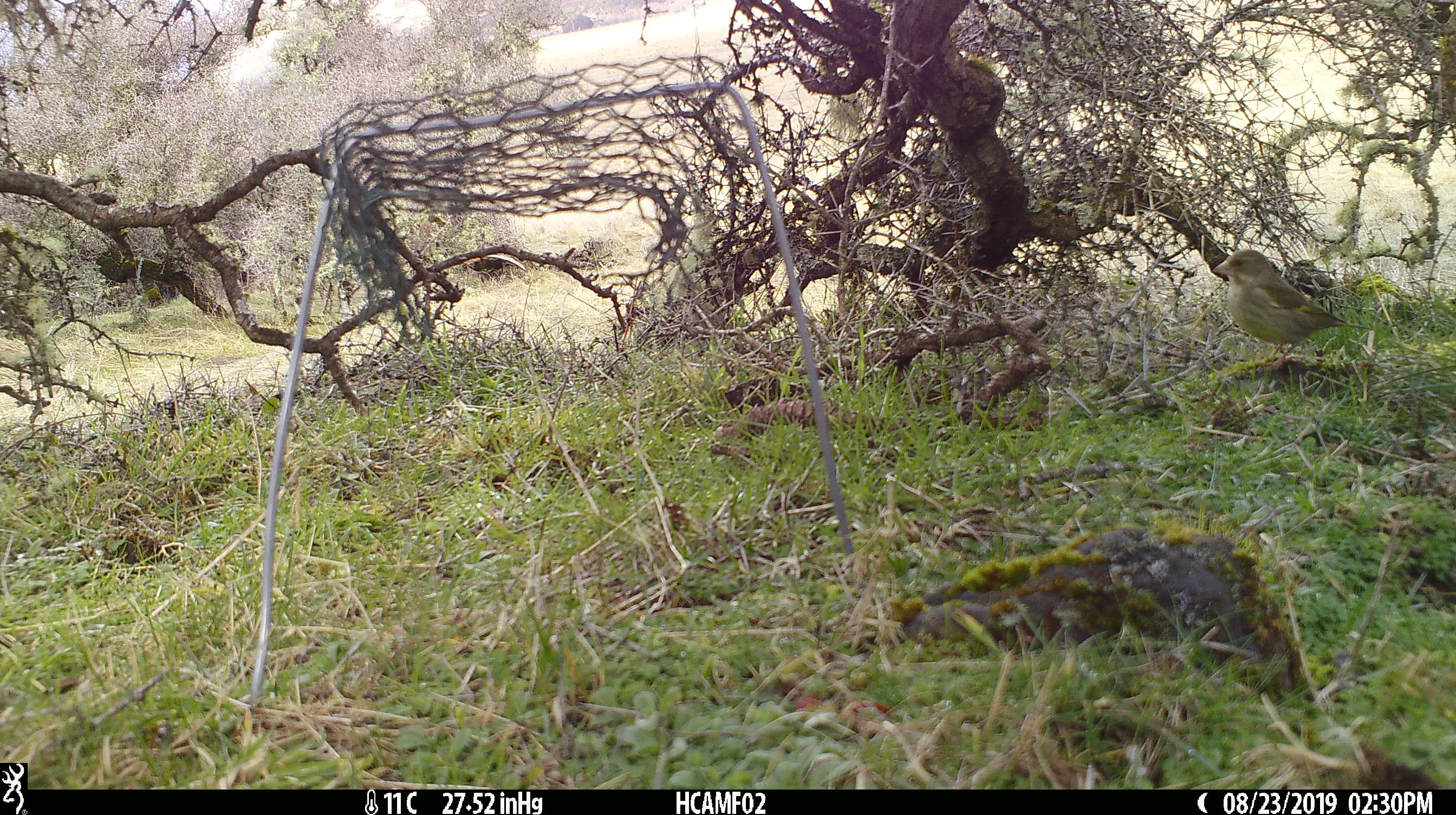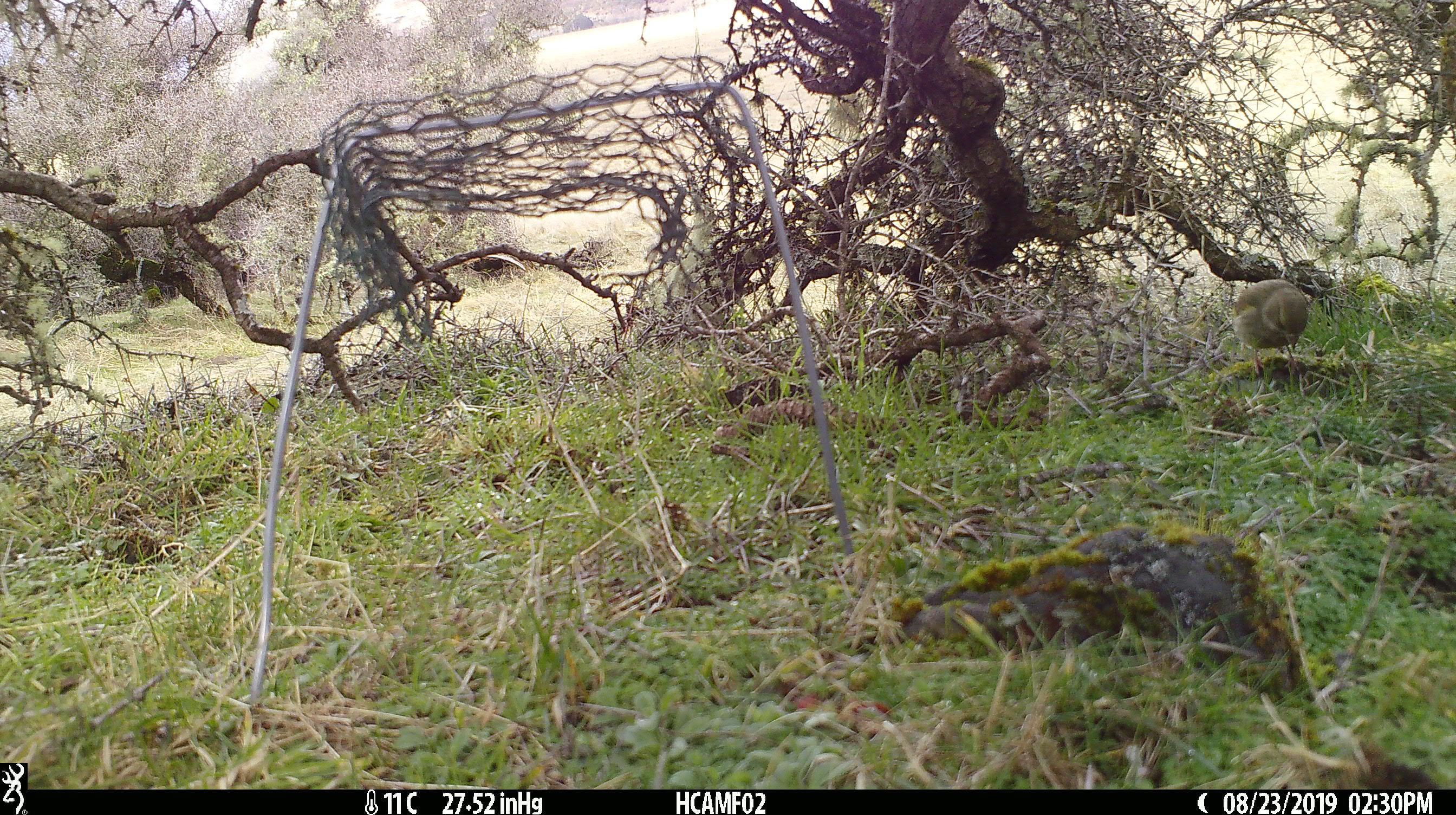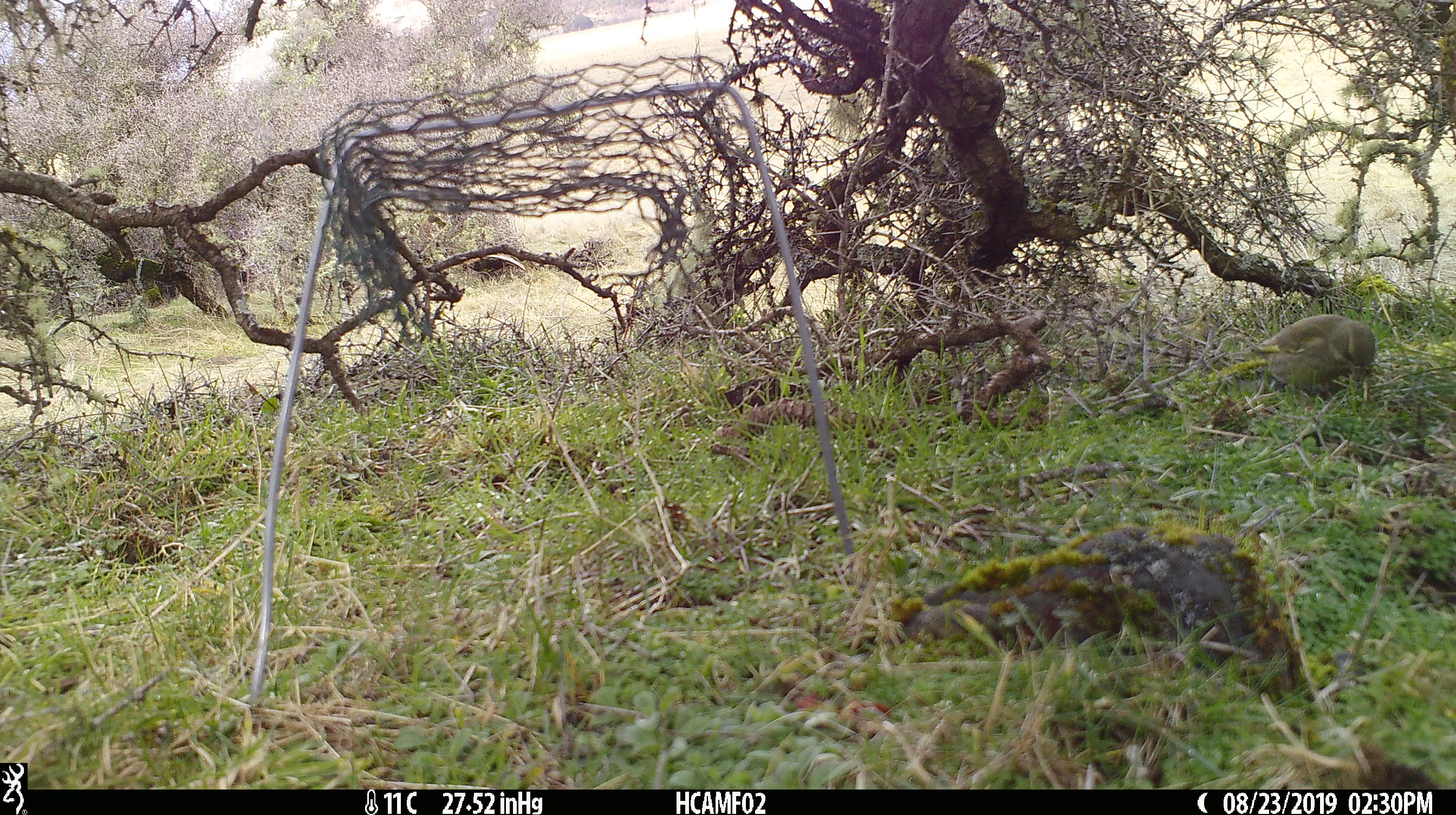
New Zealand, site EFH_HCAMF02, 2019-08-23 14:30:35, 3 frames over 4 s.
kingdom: Animalia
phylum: Chordata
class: Aves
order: Passeriformes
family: Fringillidae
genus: Chloris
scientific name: Chloris chloris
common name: greenfinch